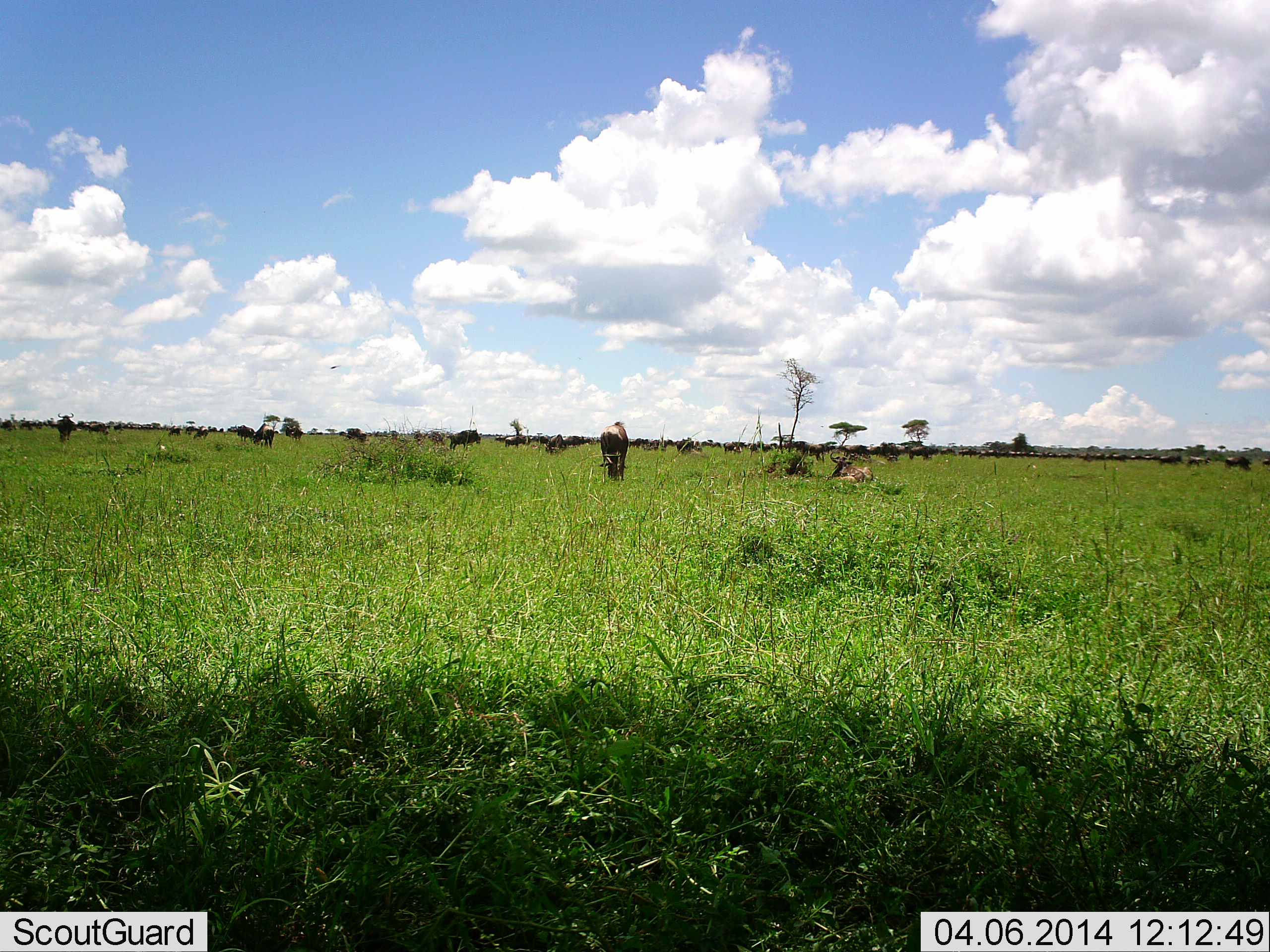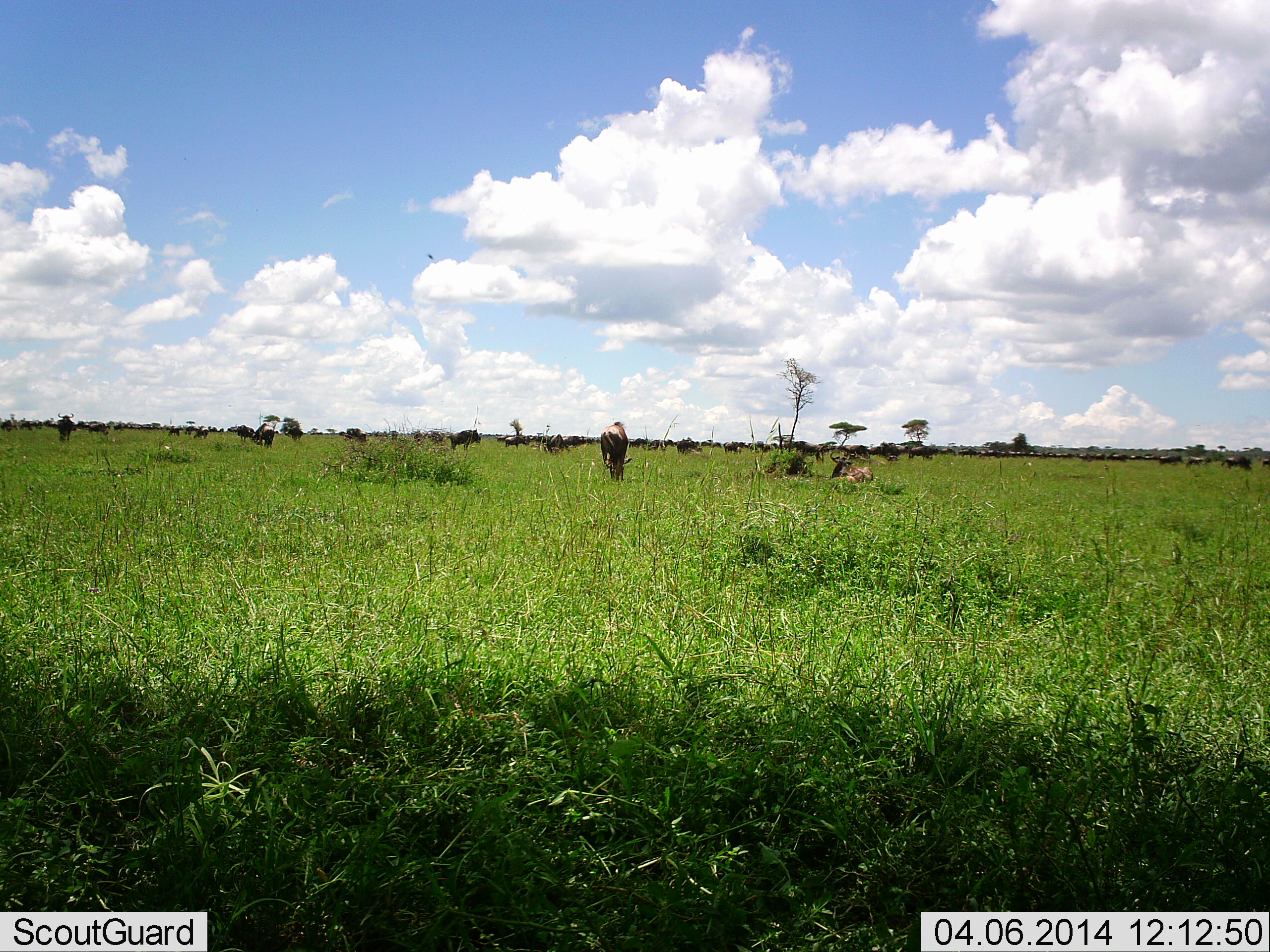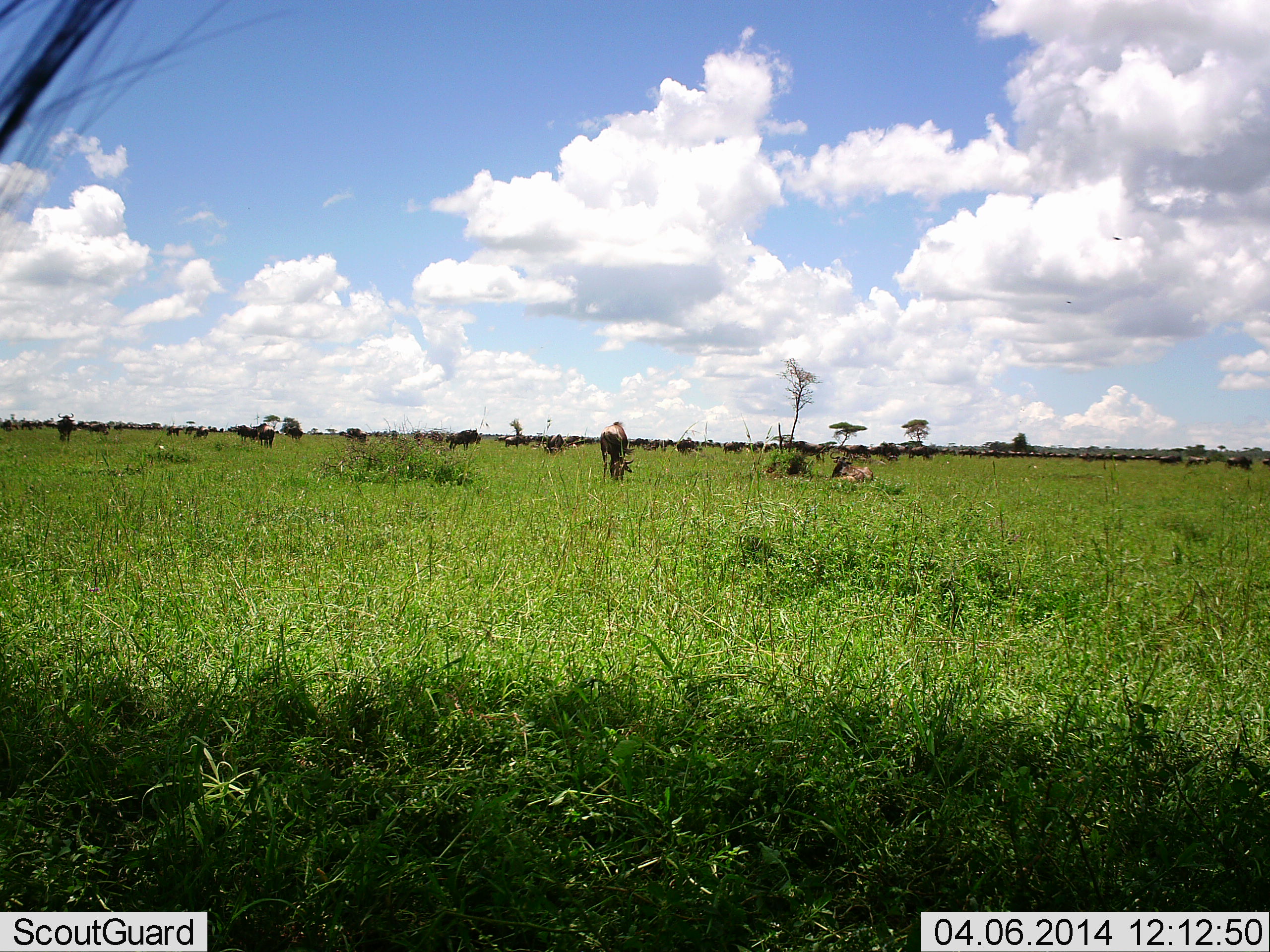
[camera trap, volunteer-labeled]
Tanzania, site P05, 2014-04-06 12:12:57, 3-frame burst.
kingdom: Animalia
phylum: Chordata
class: Mammalia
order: Artiodactyla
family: Bovidae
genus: Connochaetes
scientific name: Connochaetes taurinus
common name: blue wildebeest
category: wildebeest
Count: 11-50.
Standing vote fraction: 77%.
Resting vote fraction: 54%.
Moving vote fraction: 15%.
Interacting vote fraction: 0%.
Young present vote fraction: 8%.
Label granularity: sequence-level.